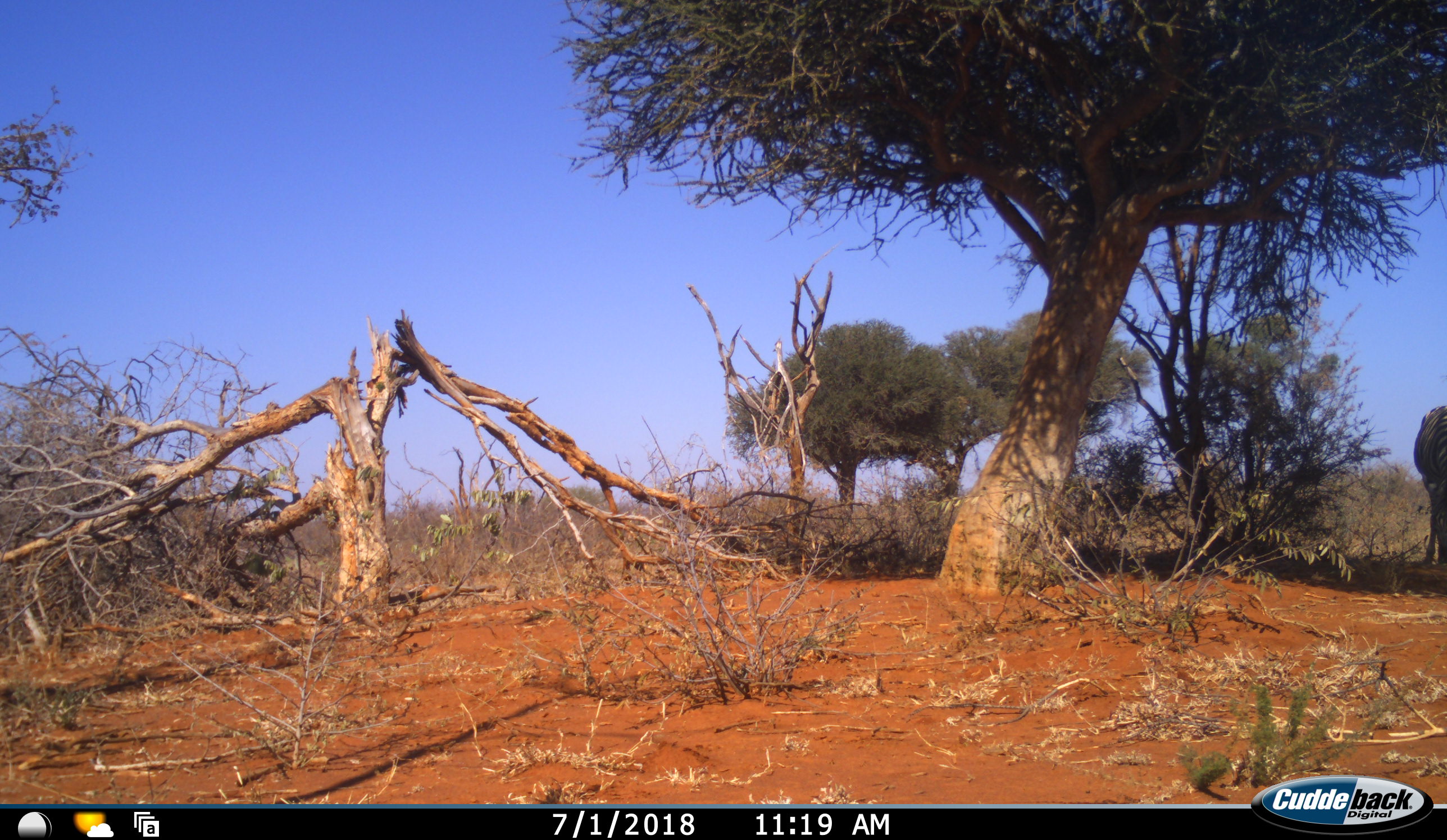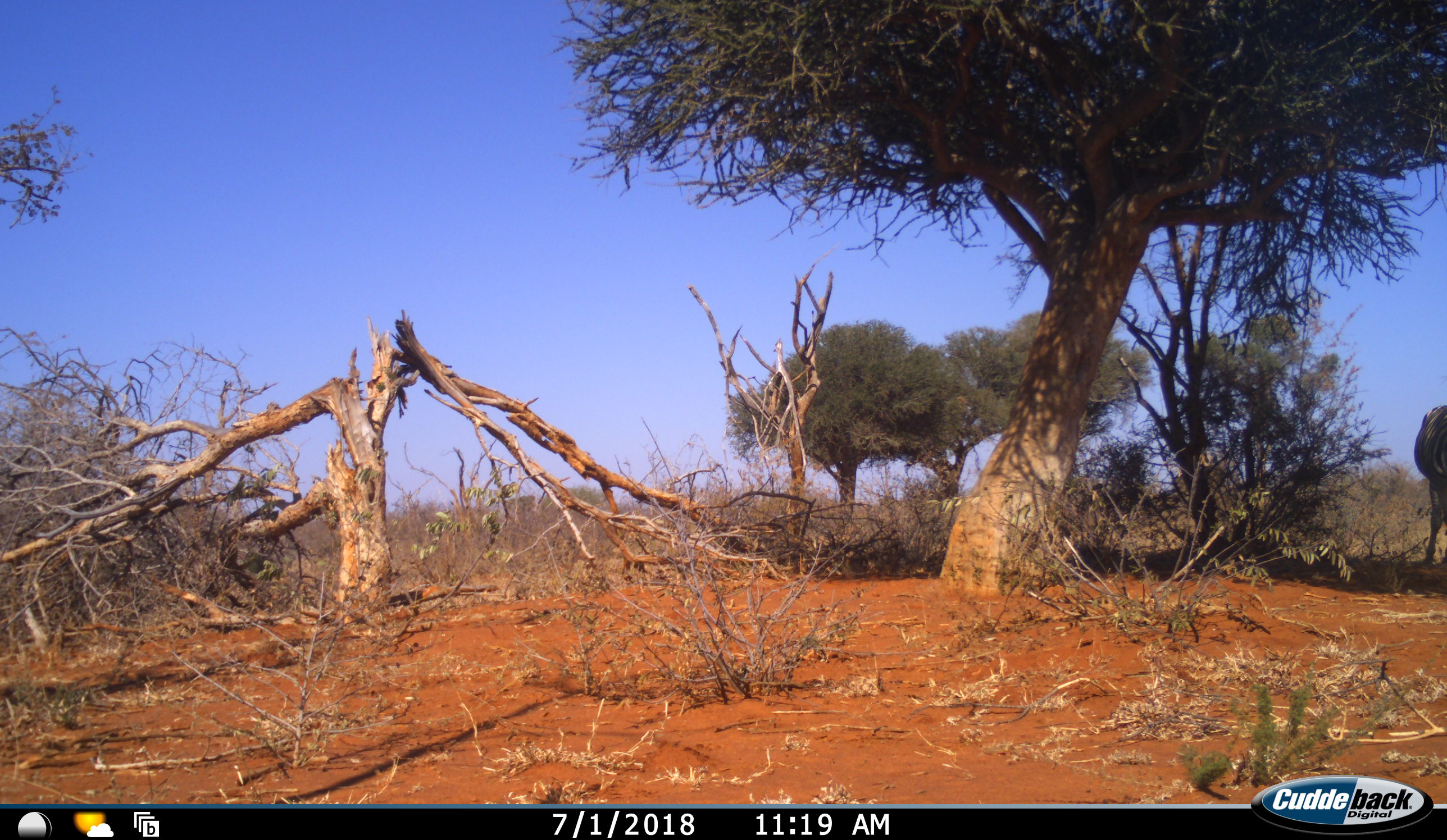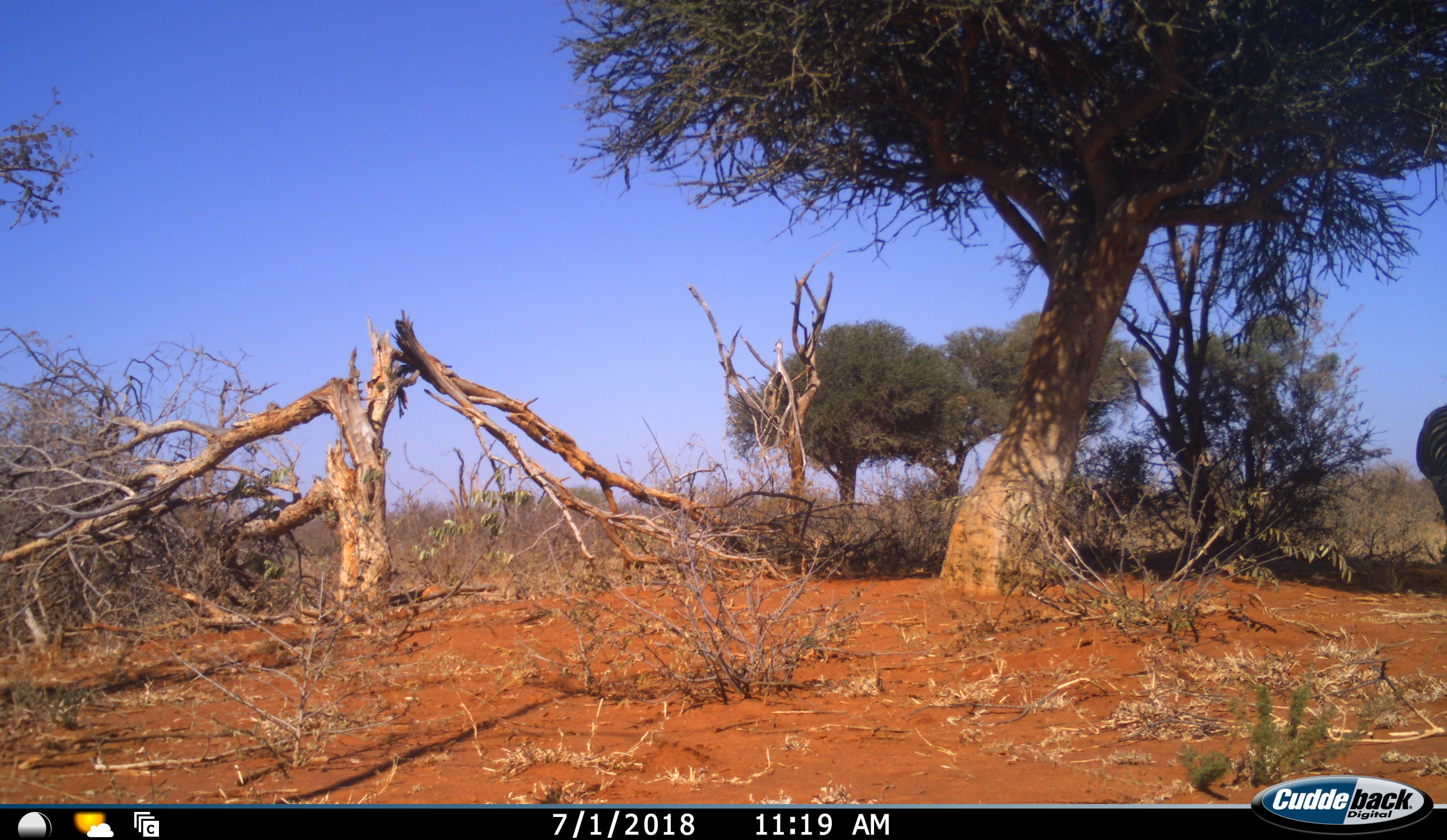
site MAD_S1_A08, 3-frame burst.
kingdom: Animalia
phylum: Chordata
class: Mammalia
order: Perissodactyla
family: Equidae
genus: Equus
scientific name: Equus quagga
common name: plains zebra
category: zebraplains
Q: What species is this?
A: Zebraplains (plains zebra) (Equus quagga).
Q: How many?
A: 1.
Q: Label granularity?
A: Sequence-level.